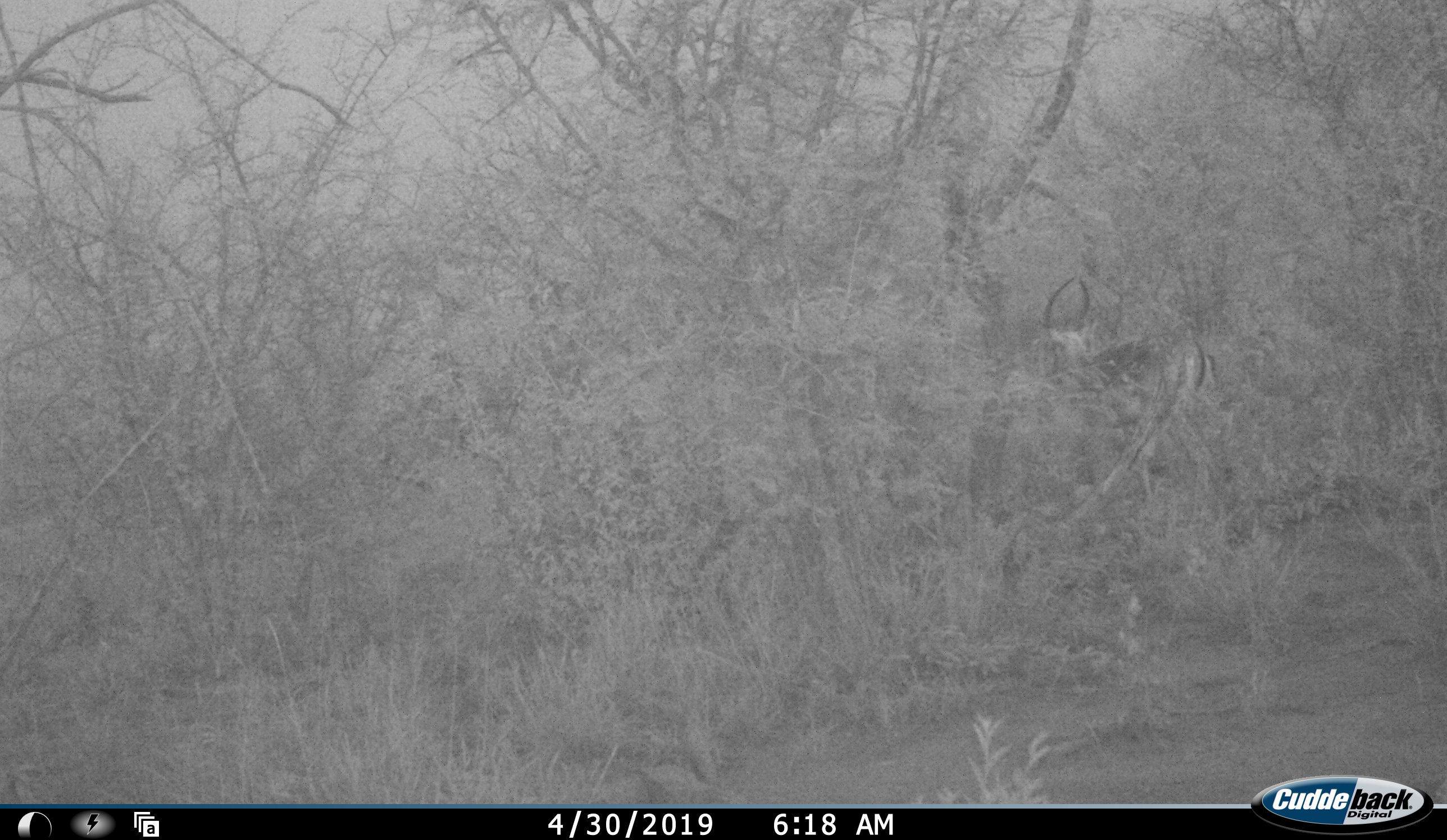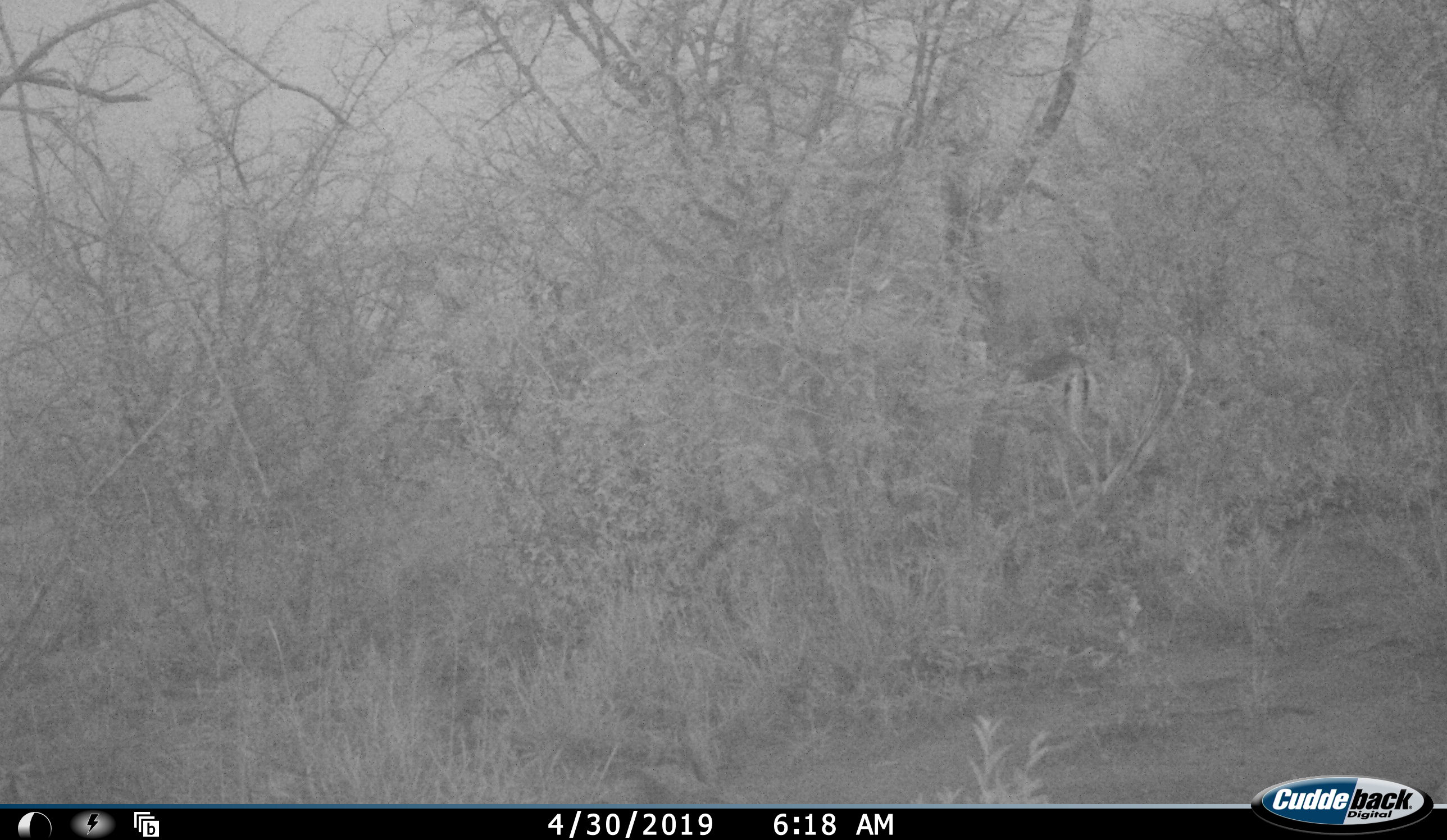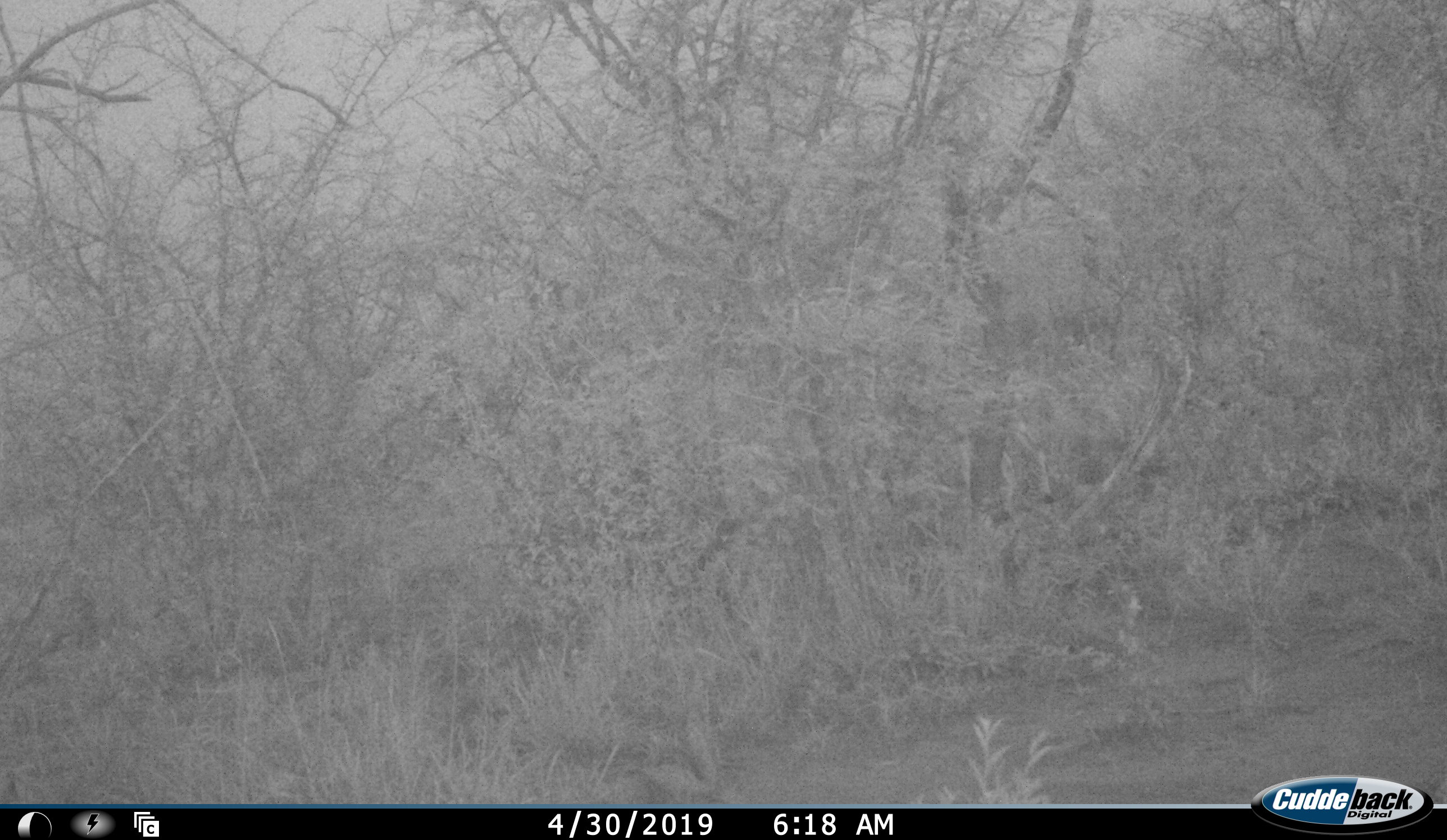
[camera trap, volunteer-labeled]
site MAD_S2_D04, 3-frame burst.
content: unidentified animal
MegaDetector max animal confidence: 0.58